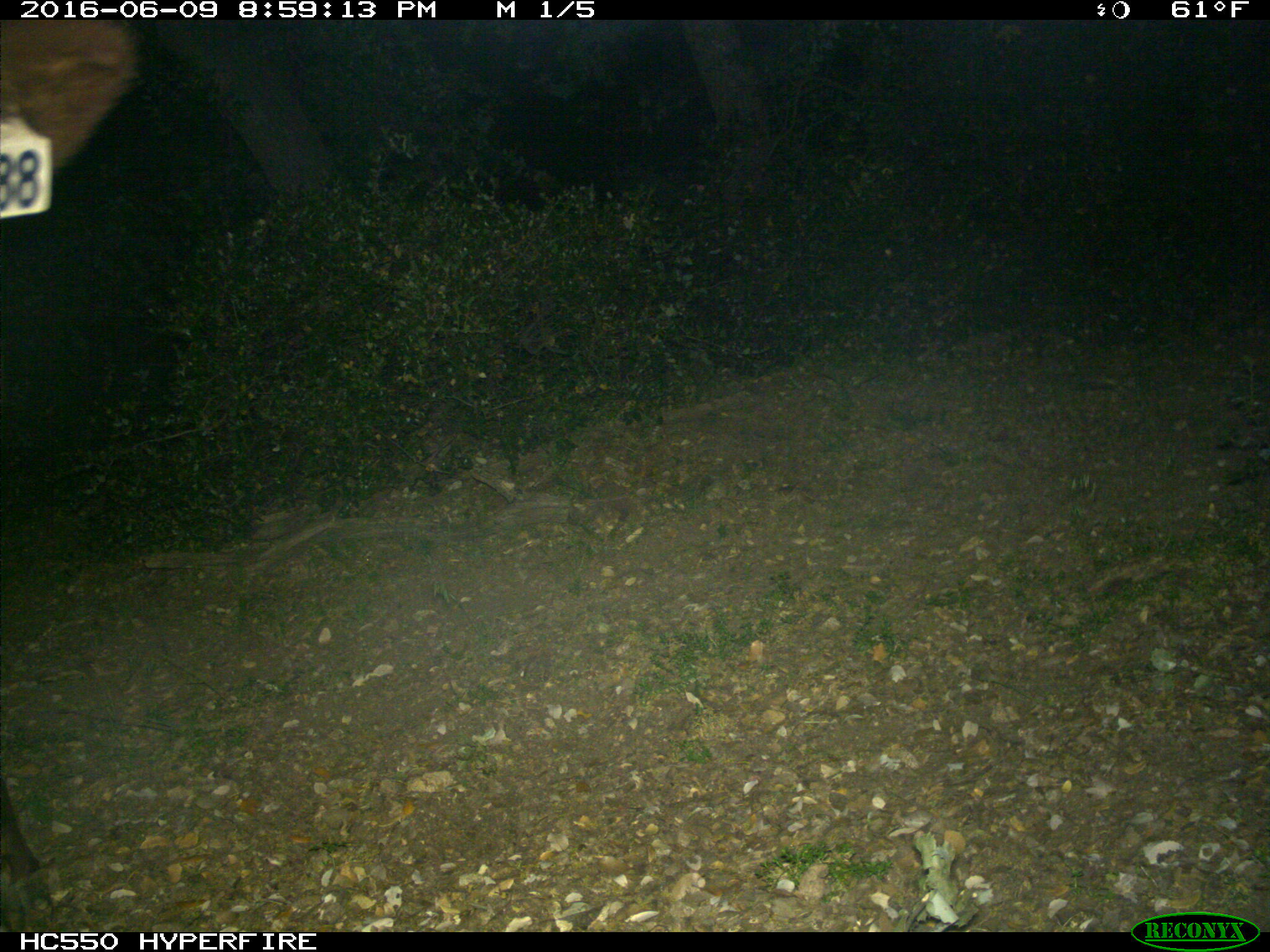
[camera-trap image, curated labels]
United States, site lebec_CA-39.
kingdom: Animalia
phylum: Chordata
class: Mammalia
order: Artiodactyla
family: Bovidae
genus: Bos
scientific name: Bos taurus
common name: domestic cow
Bos taurus (domestic cow).